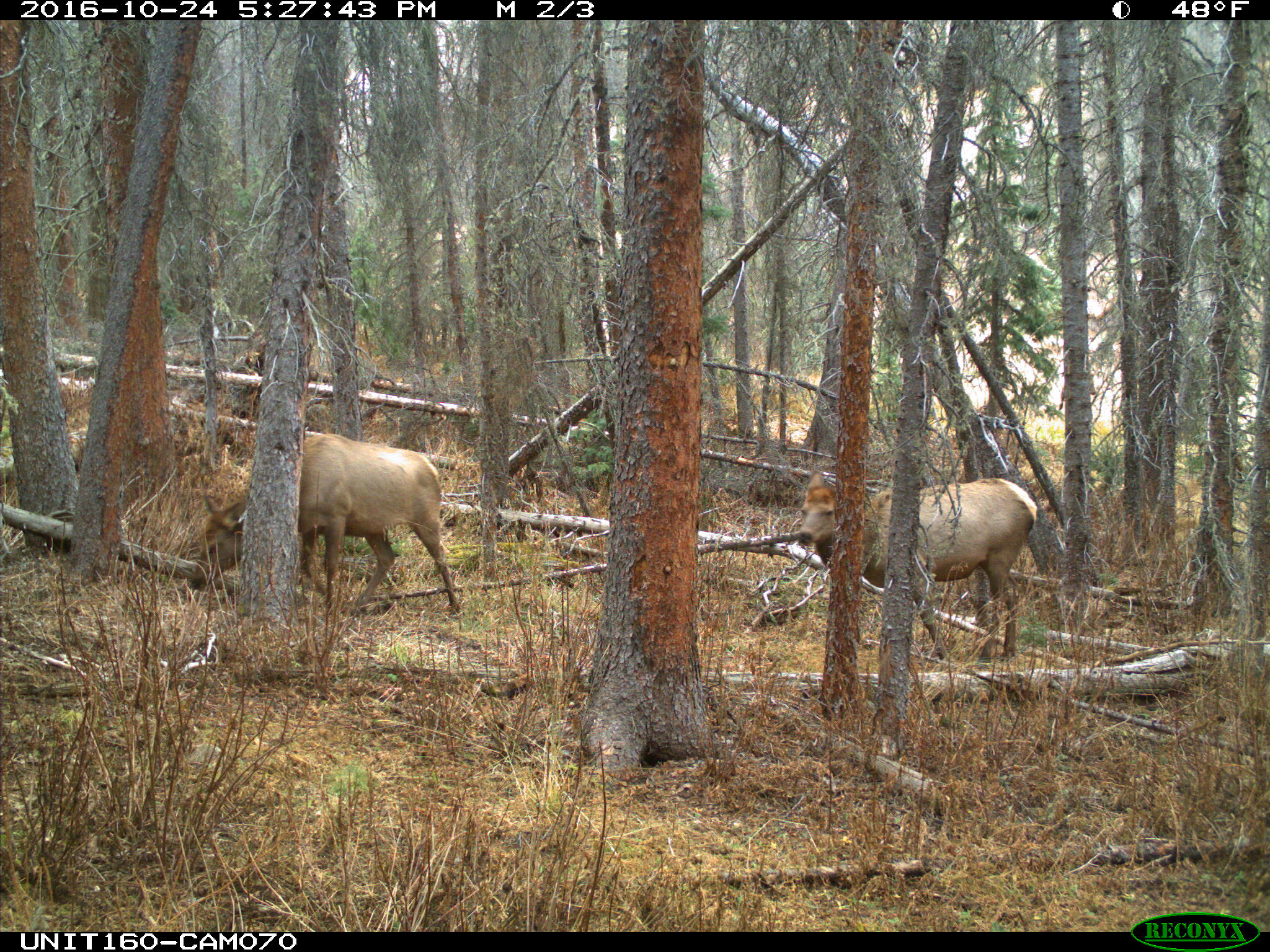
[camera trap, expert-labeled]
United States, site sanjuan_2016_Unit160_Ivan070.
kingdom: Animalia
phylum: Chordata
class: Mammalia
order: Artiodactyla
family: Cervidae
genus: Cervus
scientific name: Cervus elaphus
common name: red deer